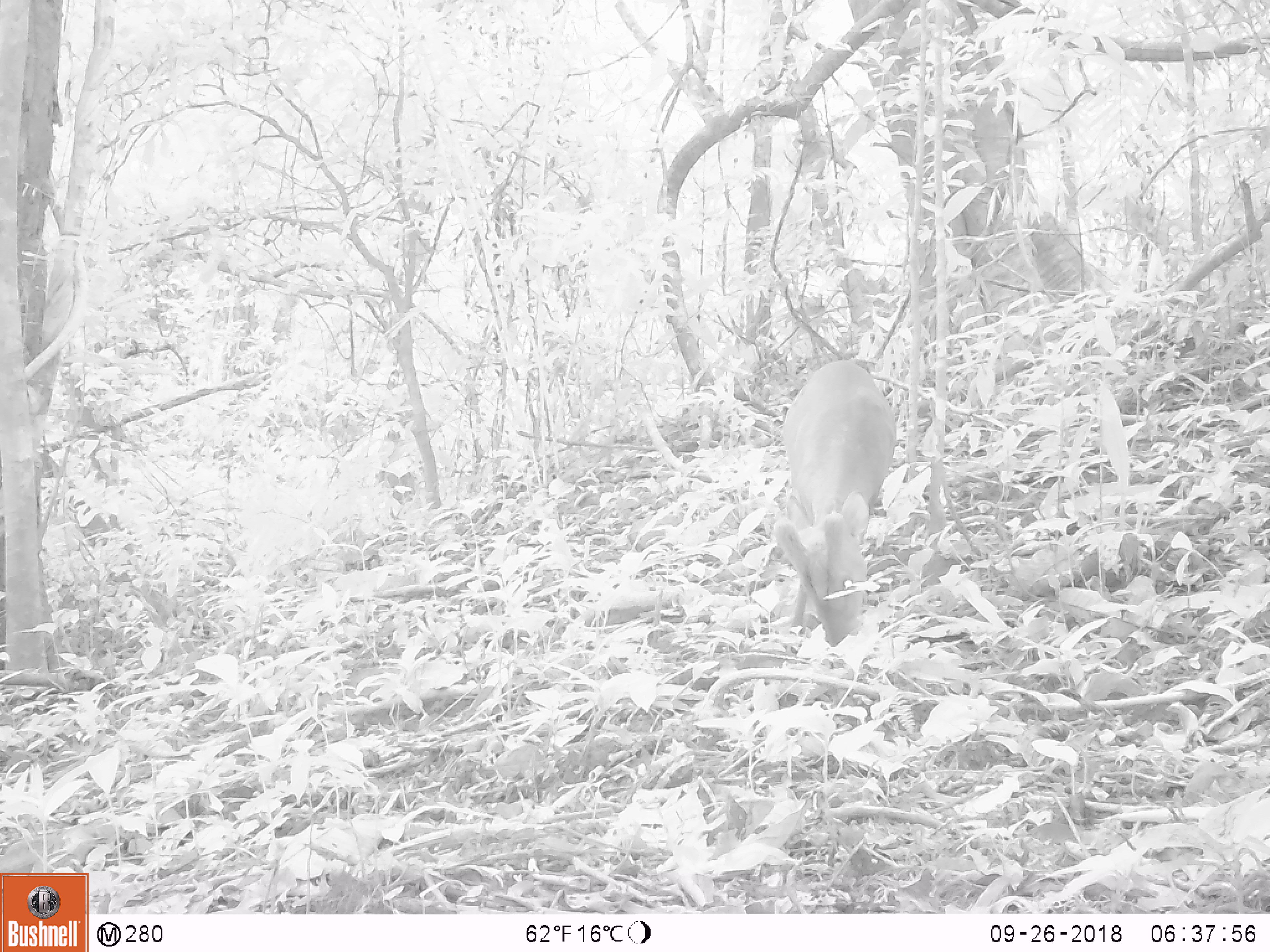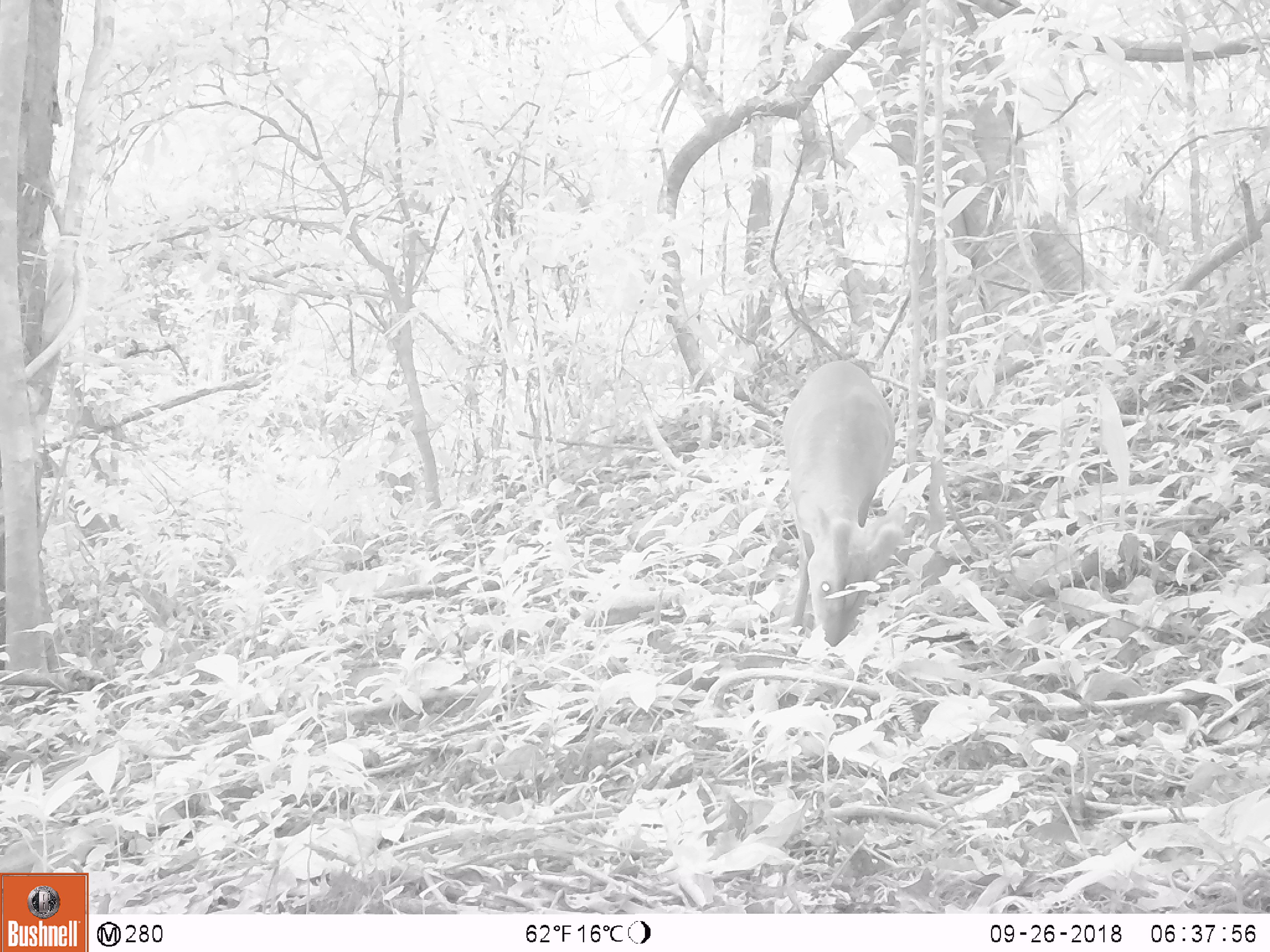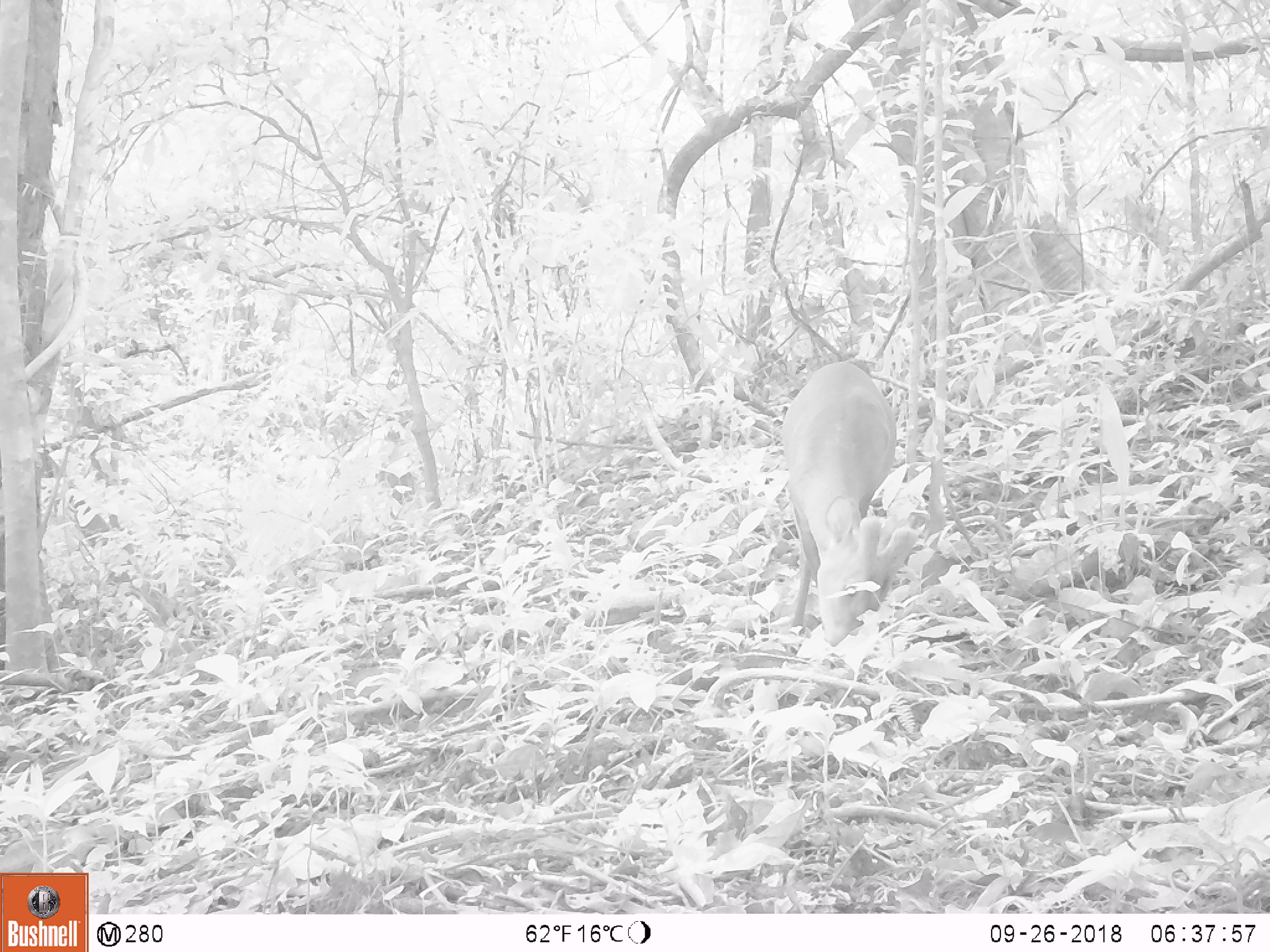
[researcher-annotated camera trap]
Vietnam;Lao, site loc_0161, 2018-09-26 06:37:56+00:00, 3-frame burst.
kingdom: Animalia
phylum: Chordata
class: Mammalia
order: Artiodactyla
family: Cervidae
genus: Muntiacus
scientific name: Muntiacus vuquangensis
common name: large-antlered muntjac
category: large antlered muntjac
Large antlered muntjac (large-antlered muntjac) (Muntiacus vuquangensis). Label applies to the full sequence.